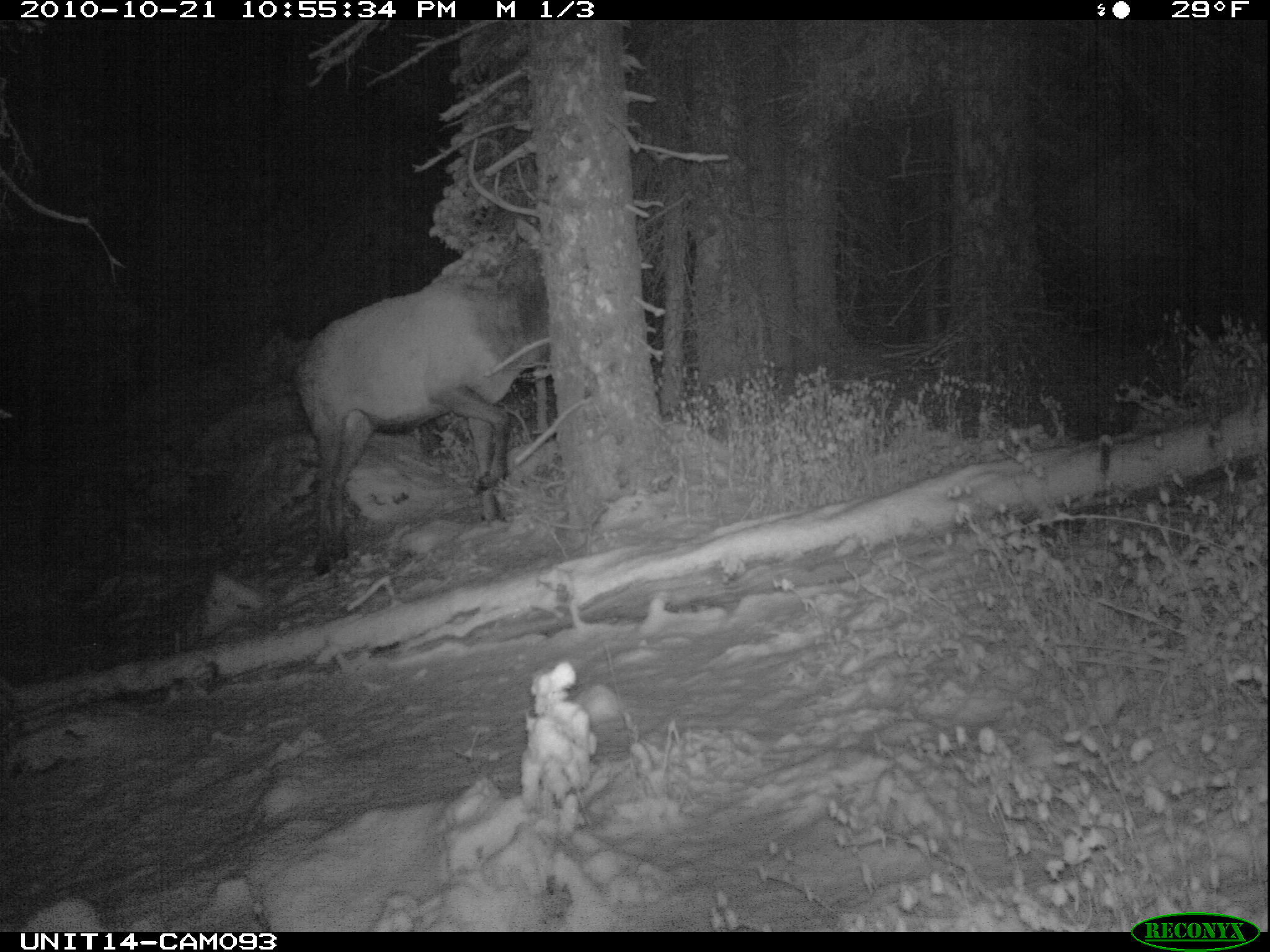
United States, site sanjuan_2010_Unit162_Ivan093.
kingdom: Animalia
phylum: Chordata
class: Mammalia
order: Artiodactyla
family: Cervidae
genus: Cervus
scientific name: Cervus elaphus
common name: red deer